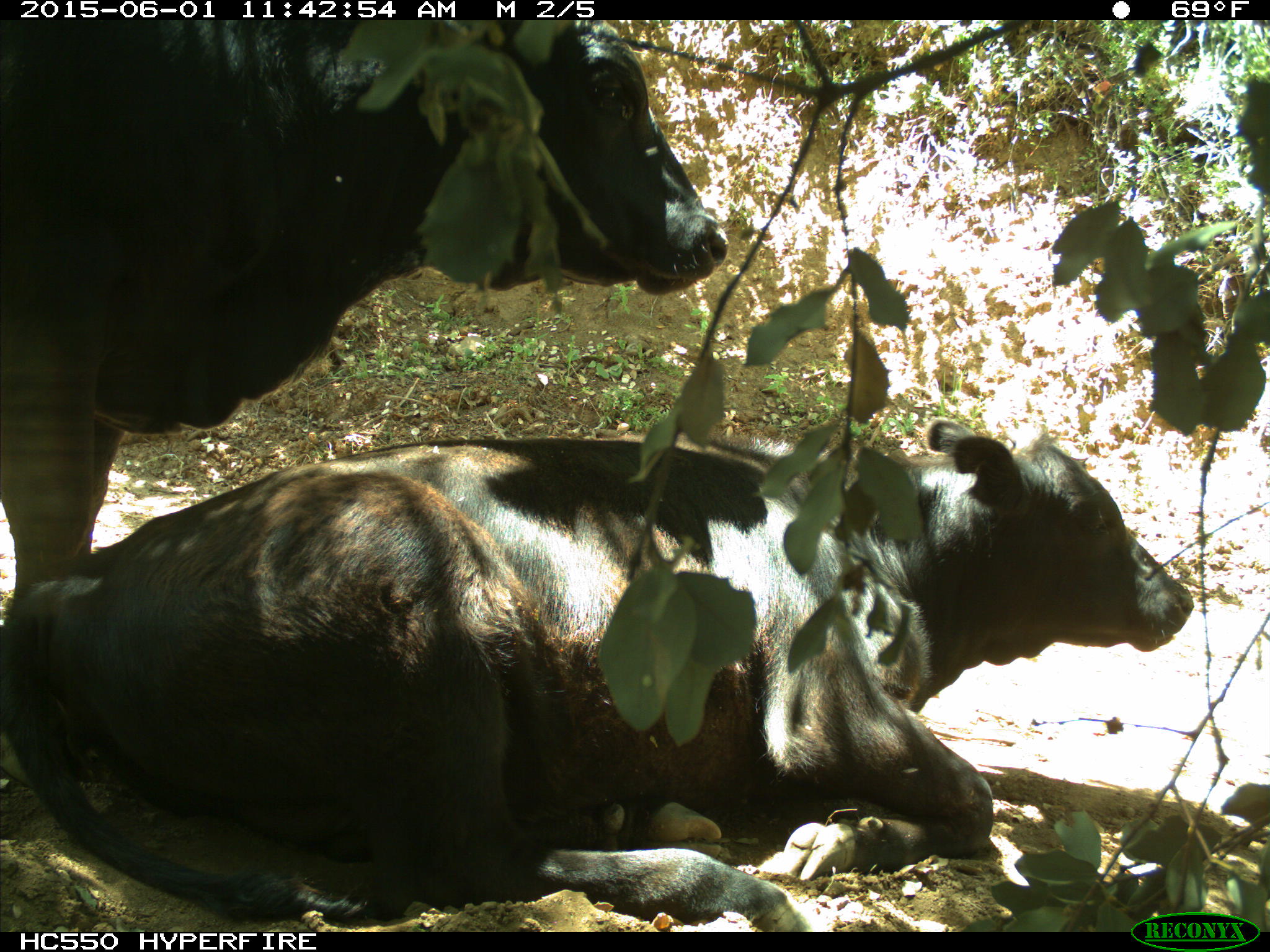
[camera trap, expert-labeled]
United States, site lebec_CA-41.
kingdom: Animalia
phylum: Chordata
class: Mammalia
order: Artiodactyla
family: Bovidae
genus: Bos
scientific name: Bos taurus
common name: domestic cow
Bos taurus (domestic cow).